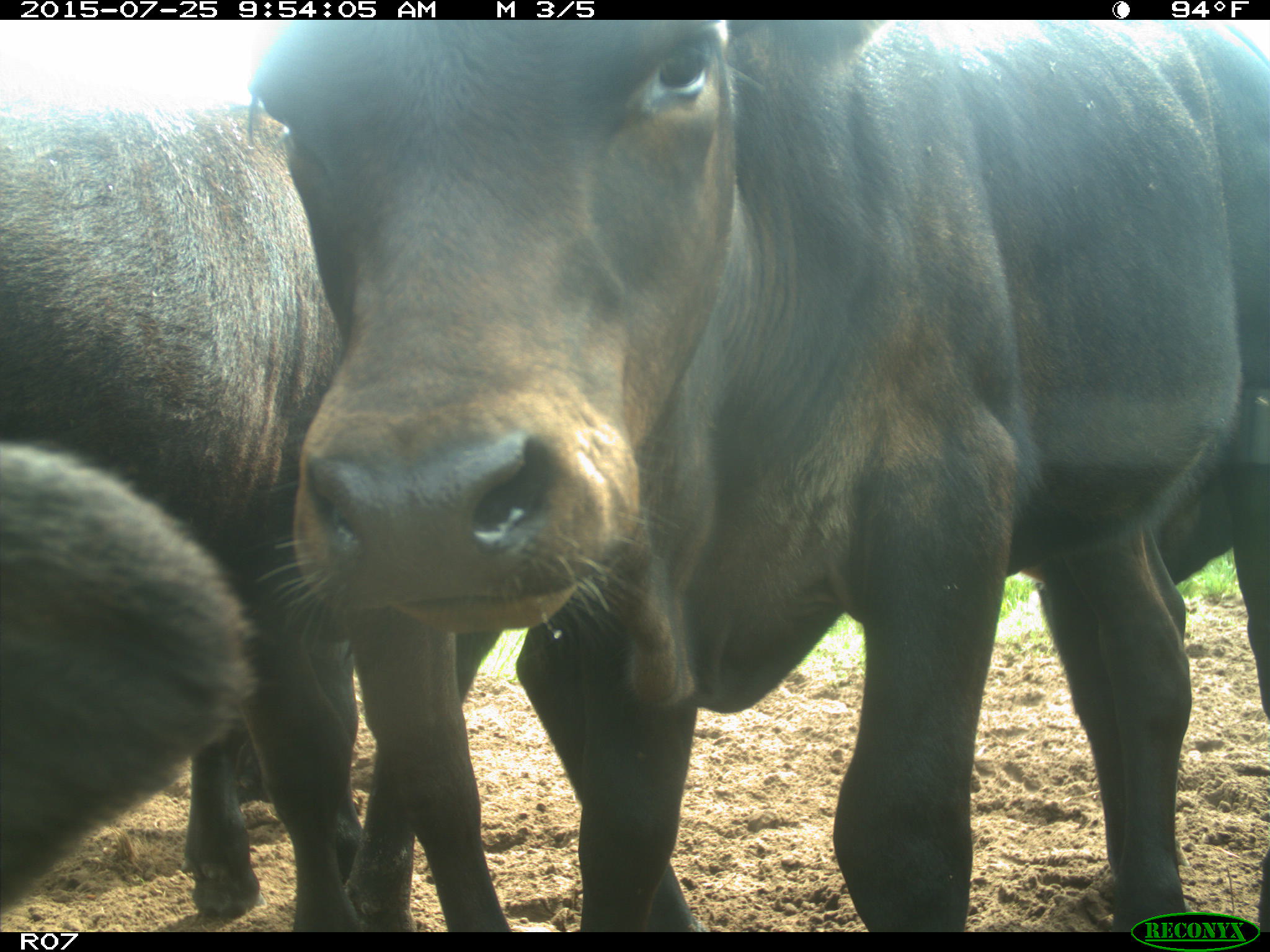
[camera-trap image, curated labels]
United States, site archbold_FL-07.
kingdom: Animalia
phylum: Chordata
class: Mammalia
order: Artiodactyla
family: Bovidae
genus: Bos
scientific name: Bos taurus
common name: domestic cow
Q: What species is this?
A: Bos taurus (domestic cow).